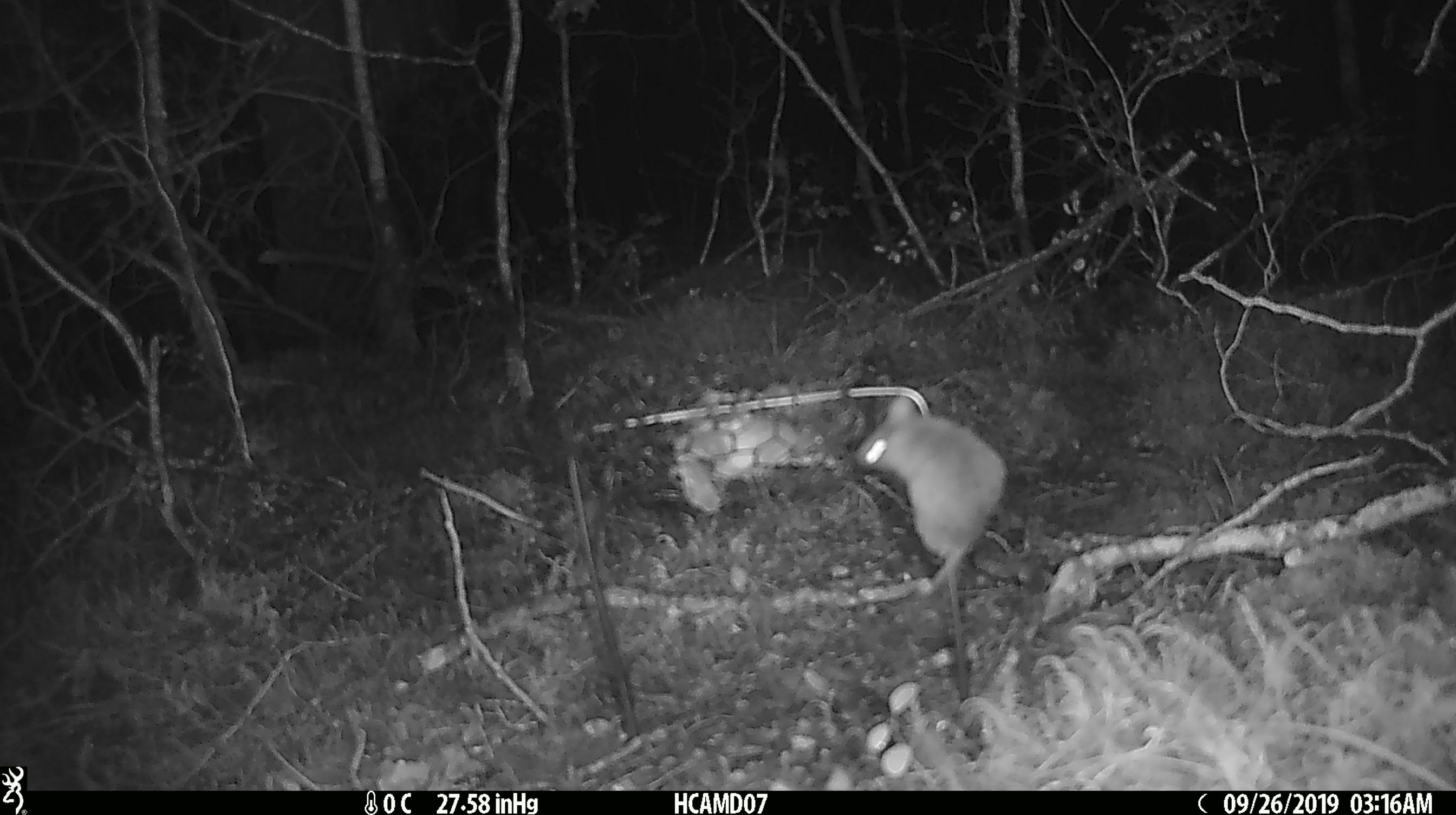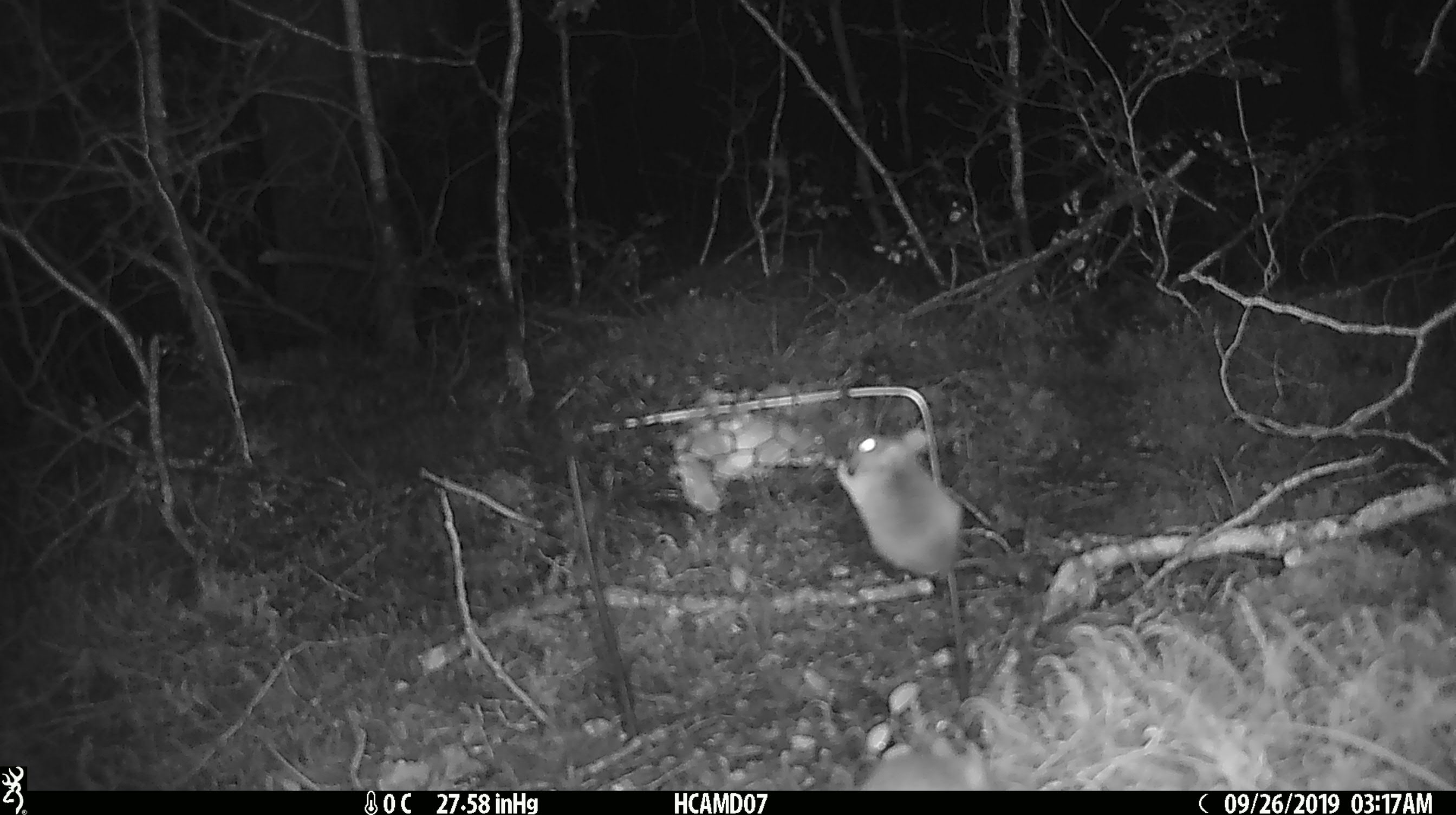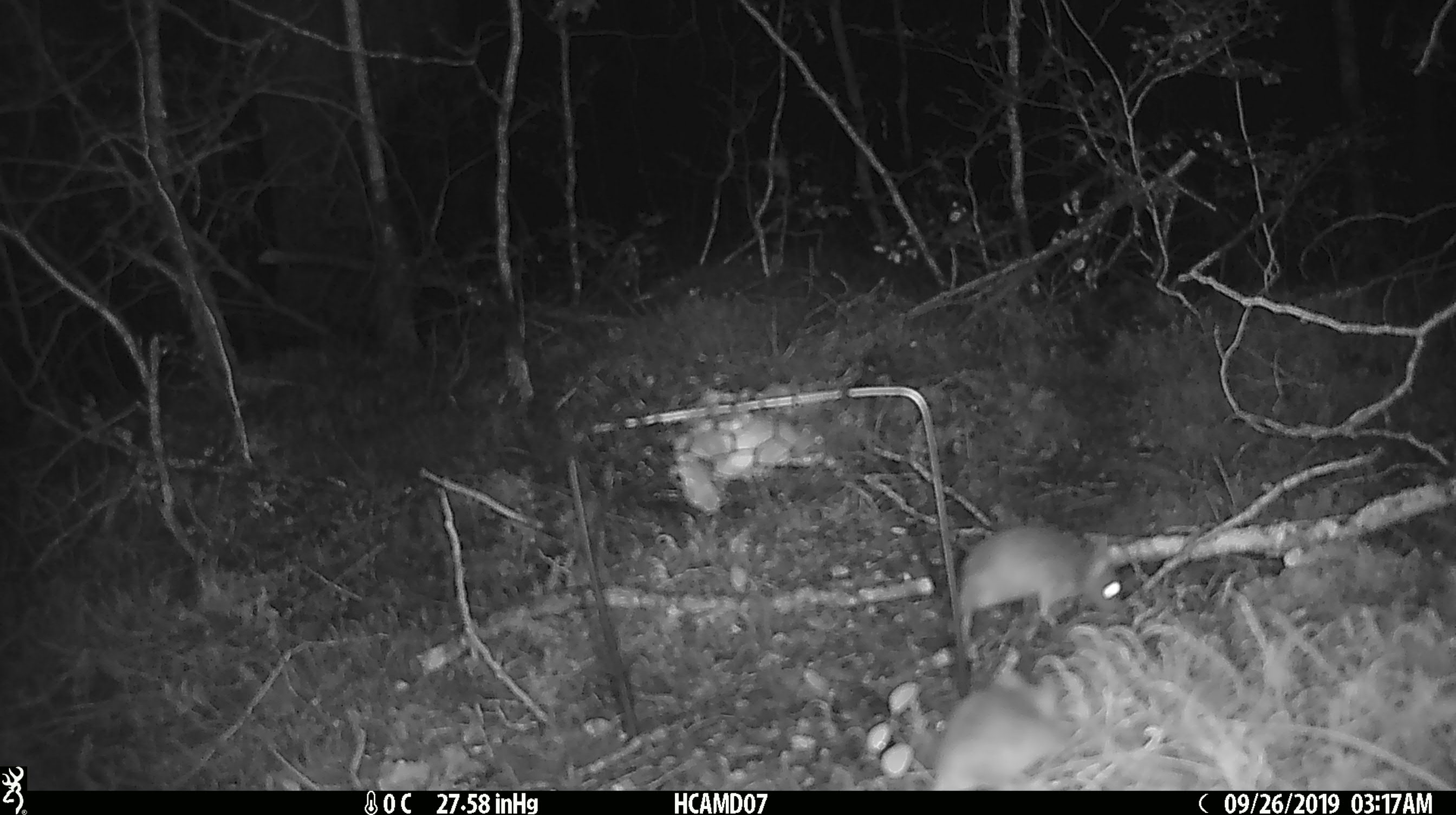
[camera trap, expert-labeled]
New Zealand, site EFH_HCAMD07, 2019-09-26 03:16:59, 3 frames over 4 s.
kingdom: Animalia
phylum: Chordata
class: Mammalia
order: Rodentia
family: Muridae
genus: Mus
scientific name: Mus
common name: mouse